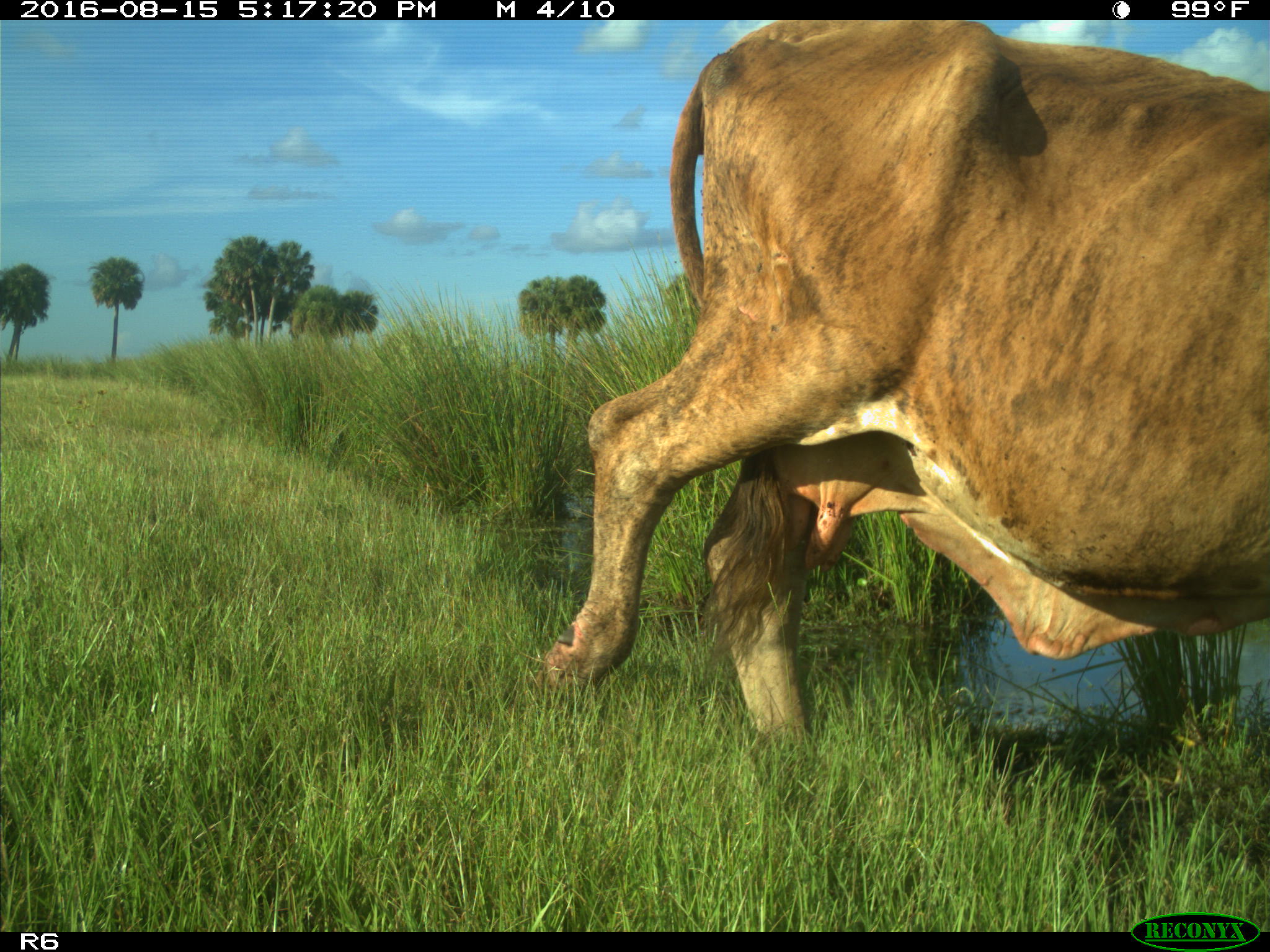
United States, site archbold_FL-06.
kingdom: Animalia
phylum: Chordata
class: Mammalia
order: Artiodactyla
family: Bovidae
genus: Bos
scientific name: Bos taurus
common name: domestic cow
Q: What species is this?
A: Bos taurus (domestic cow).